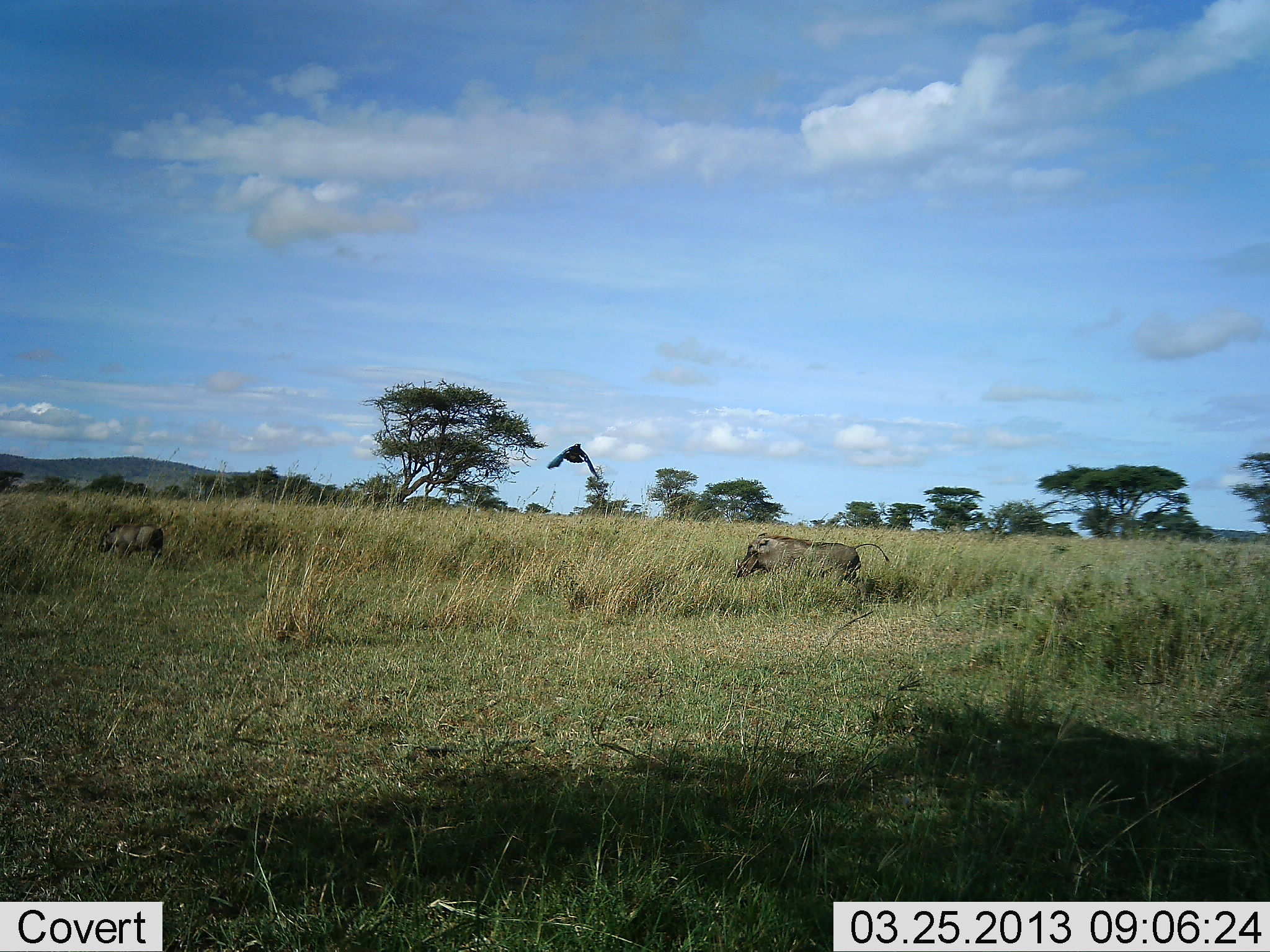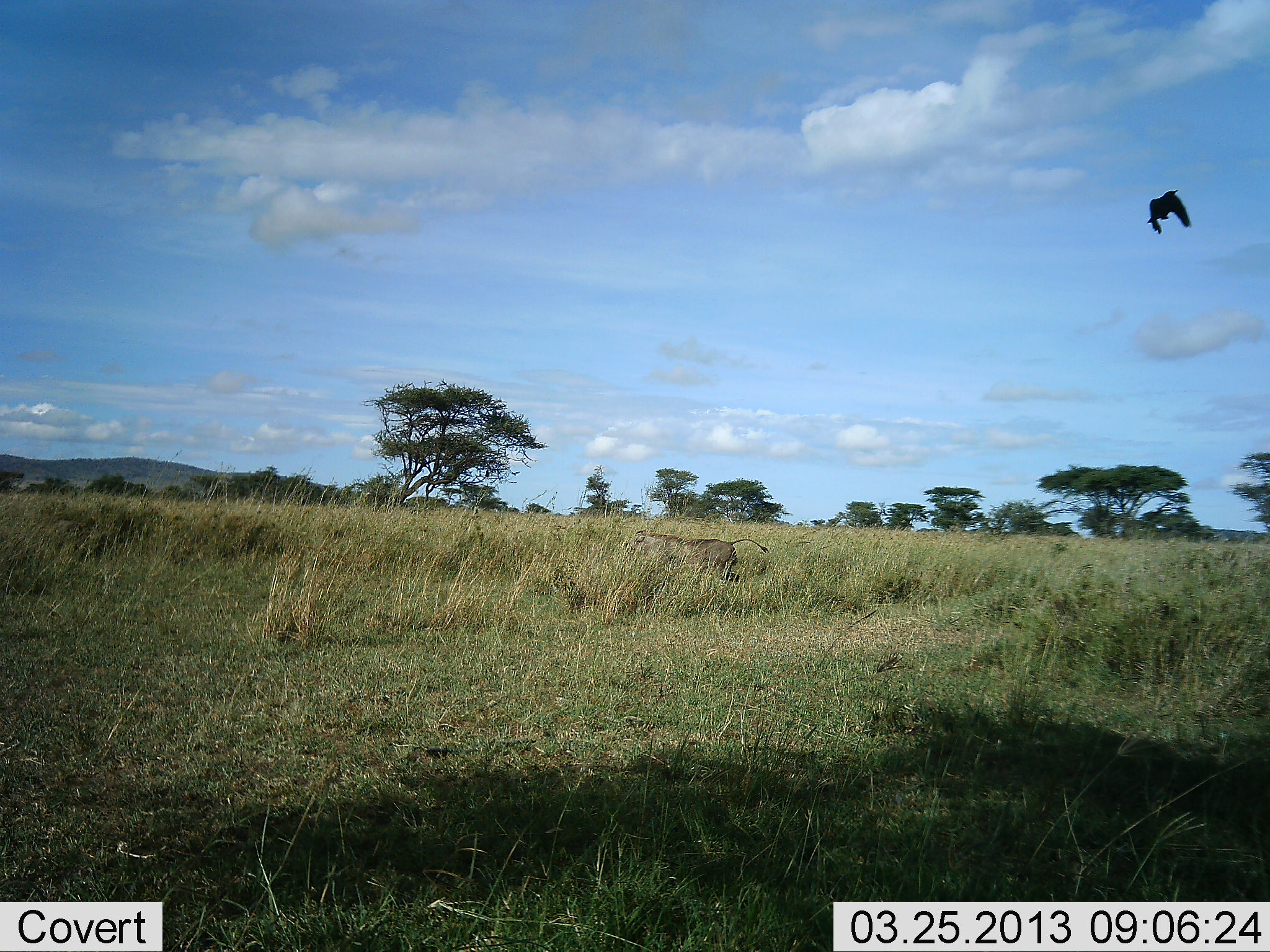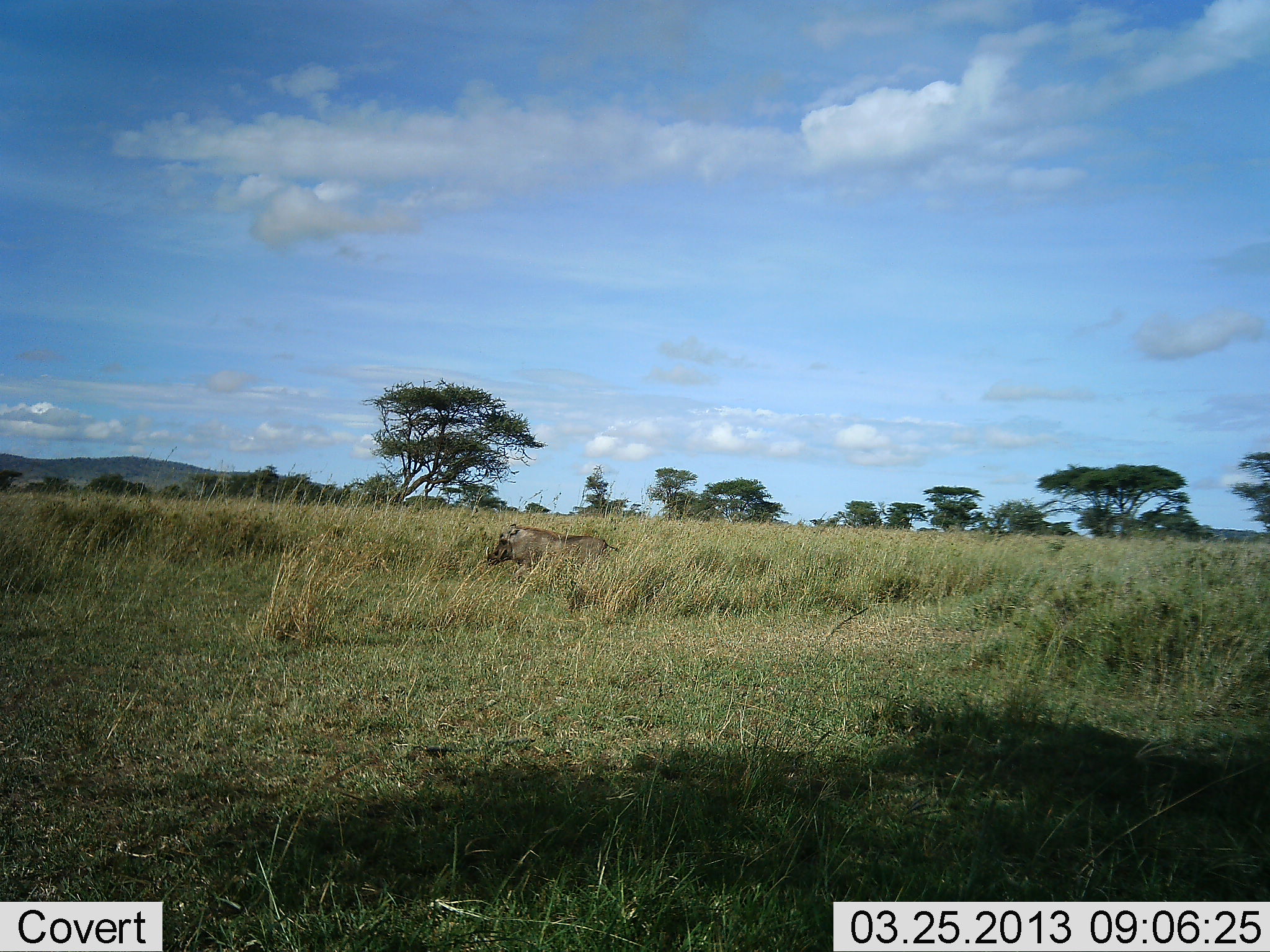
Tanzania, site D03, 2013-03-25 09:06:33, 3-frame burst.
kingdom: Animalia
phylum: Chordata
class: Aves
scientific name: Aves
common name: bird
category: otherbird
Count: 1.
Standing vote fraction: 0%.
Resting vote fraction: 0%.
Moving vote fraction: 100%.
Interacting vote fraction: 0%.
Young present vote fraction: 0%.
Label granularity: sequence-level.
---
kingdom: Animalia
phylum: Chordata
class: Mammalia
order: Artiodactyla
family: Suidae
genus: Phacochoerus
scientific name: Phacochoerus africanus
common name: warthog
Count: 2.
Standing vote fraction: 5%.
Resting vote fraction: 0%.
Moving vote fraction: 100%.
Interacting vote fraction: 0%.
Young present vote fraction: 36%.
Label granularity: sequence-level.